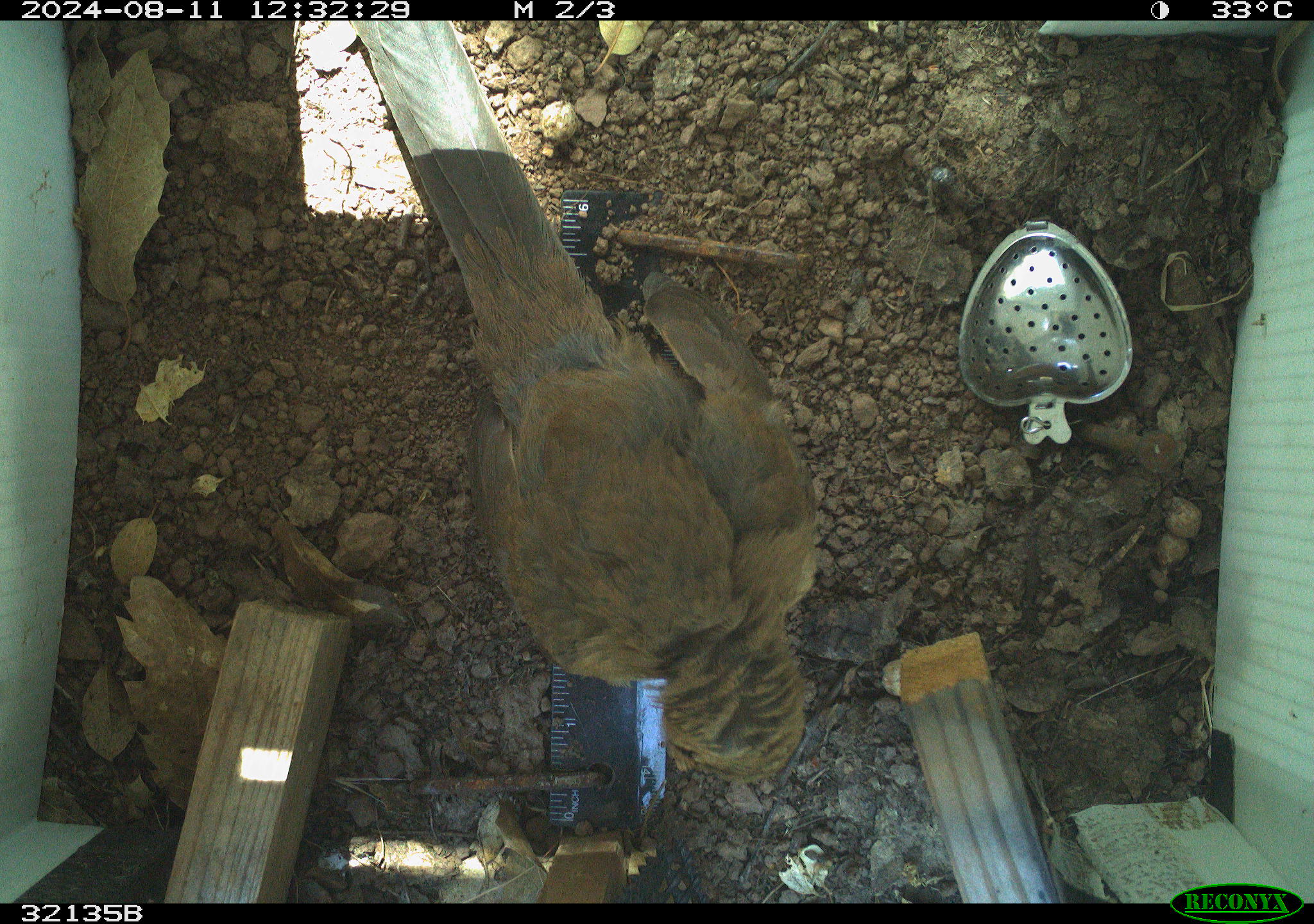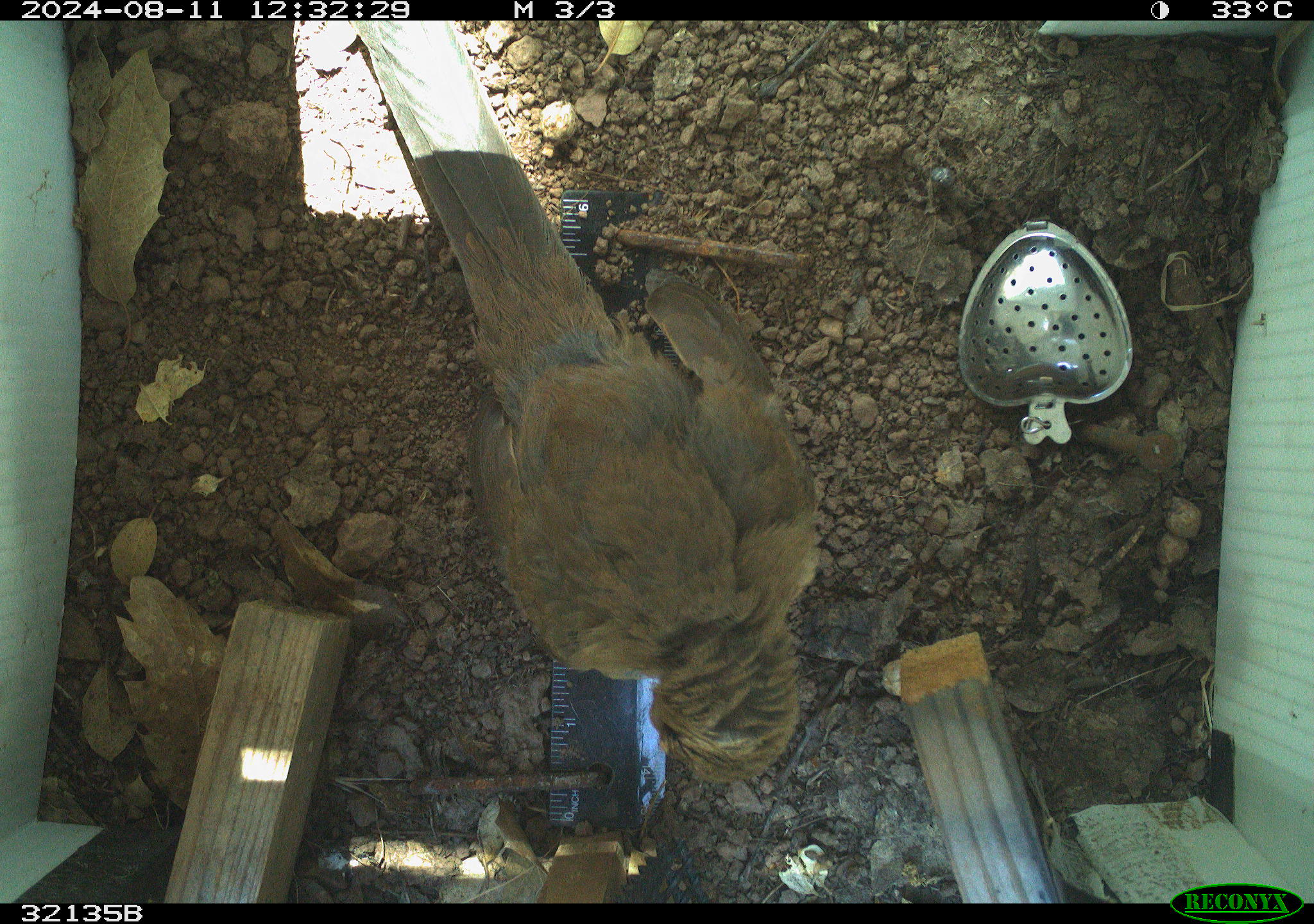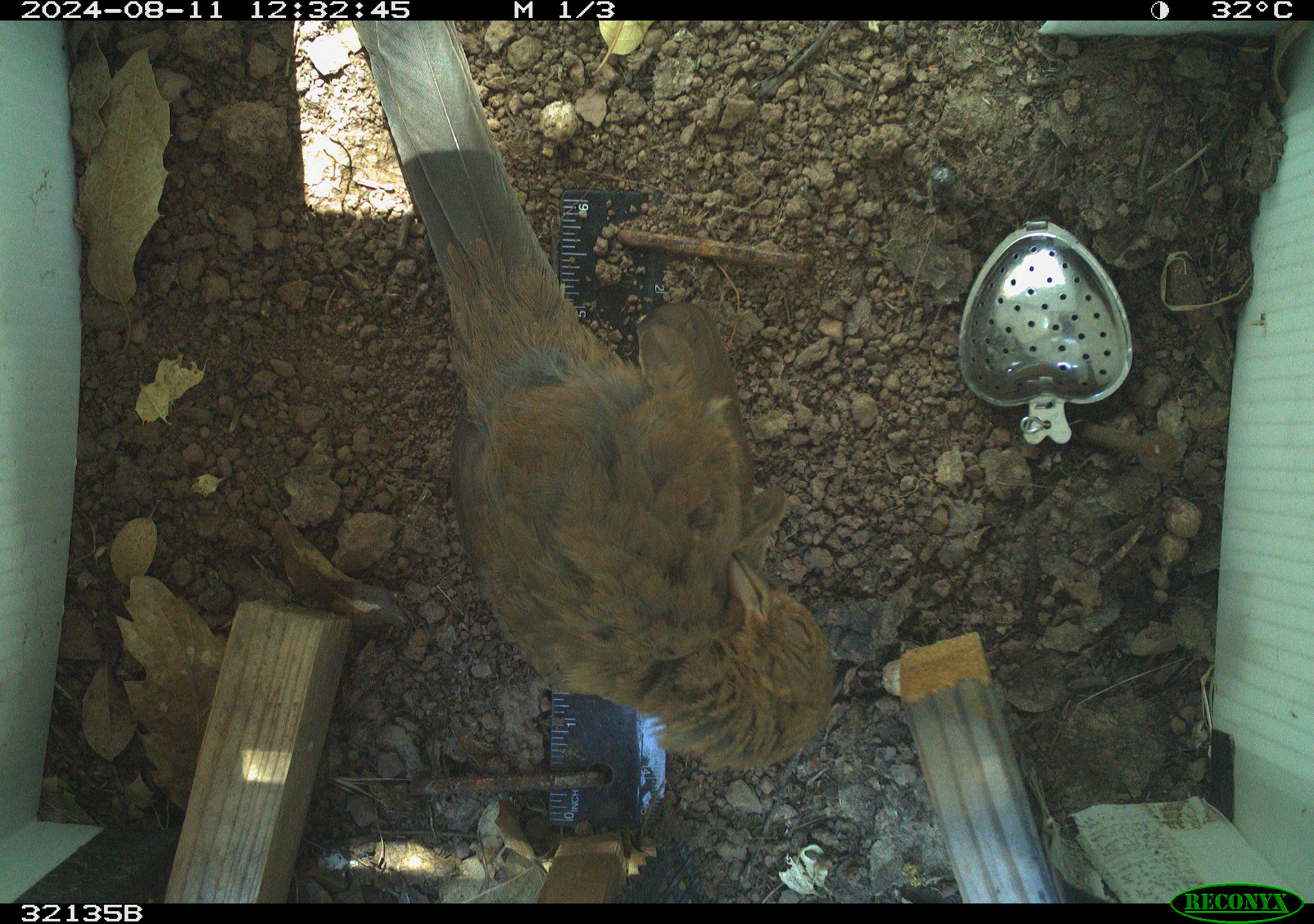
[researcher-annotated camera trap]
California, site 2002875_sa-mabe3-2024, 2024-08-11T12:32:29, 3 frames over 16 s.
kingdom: Animalia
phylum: Chordata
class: Aves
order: Passeriformes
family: Passerellidae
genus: Melozone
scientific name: Melozone crissalis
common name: california towhee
California towhee (Melozone crissalis).